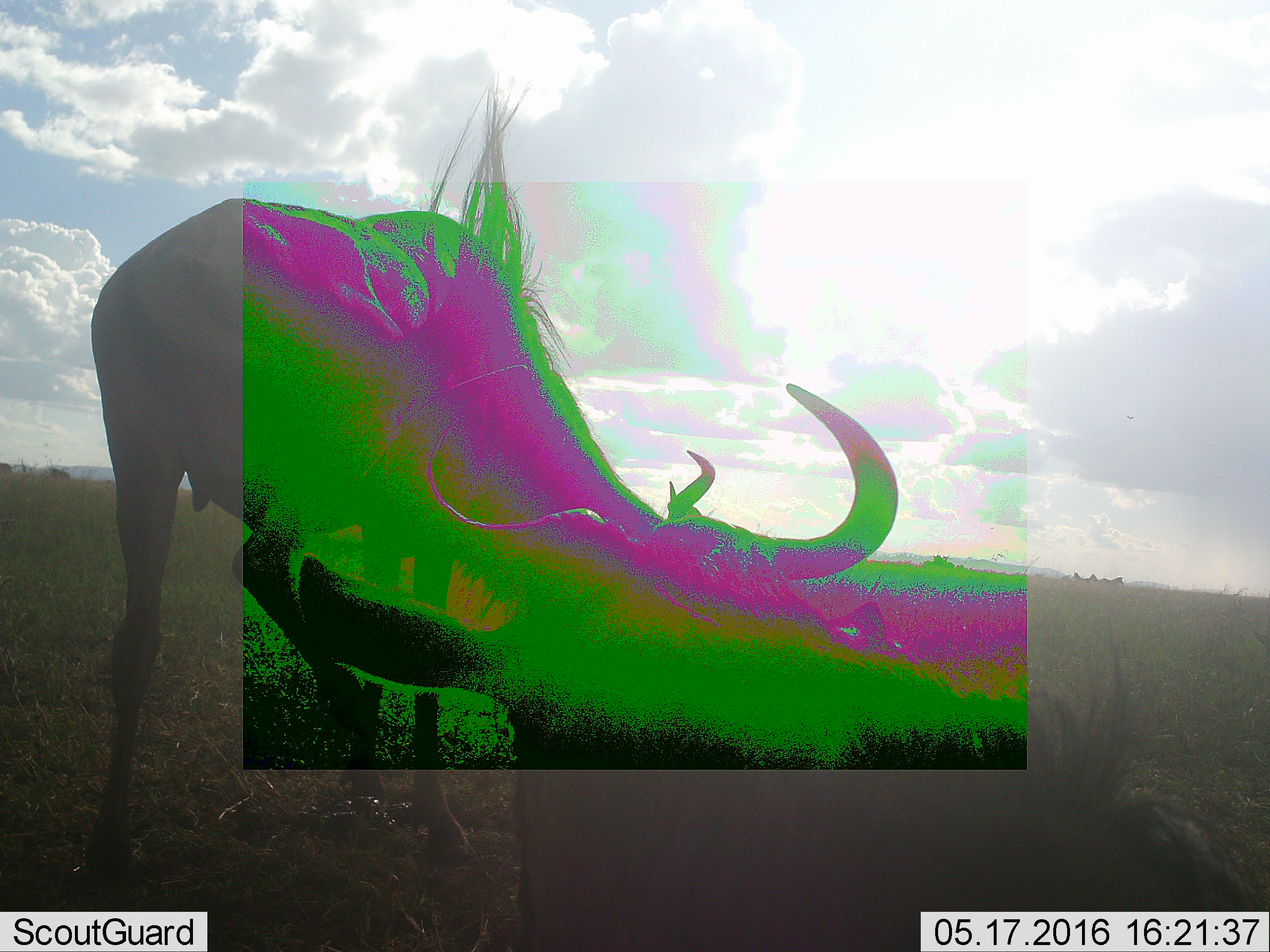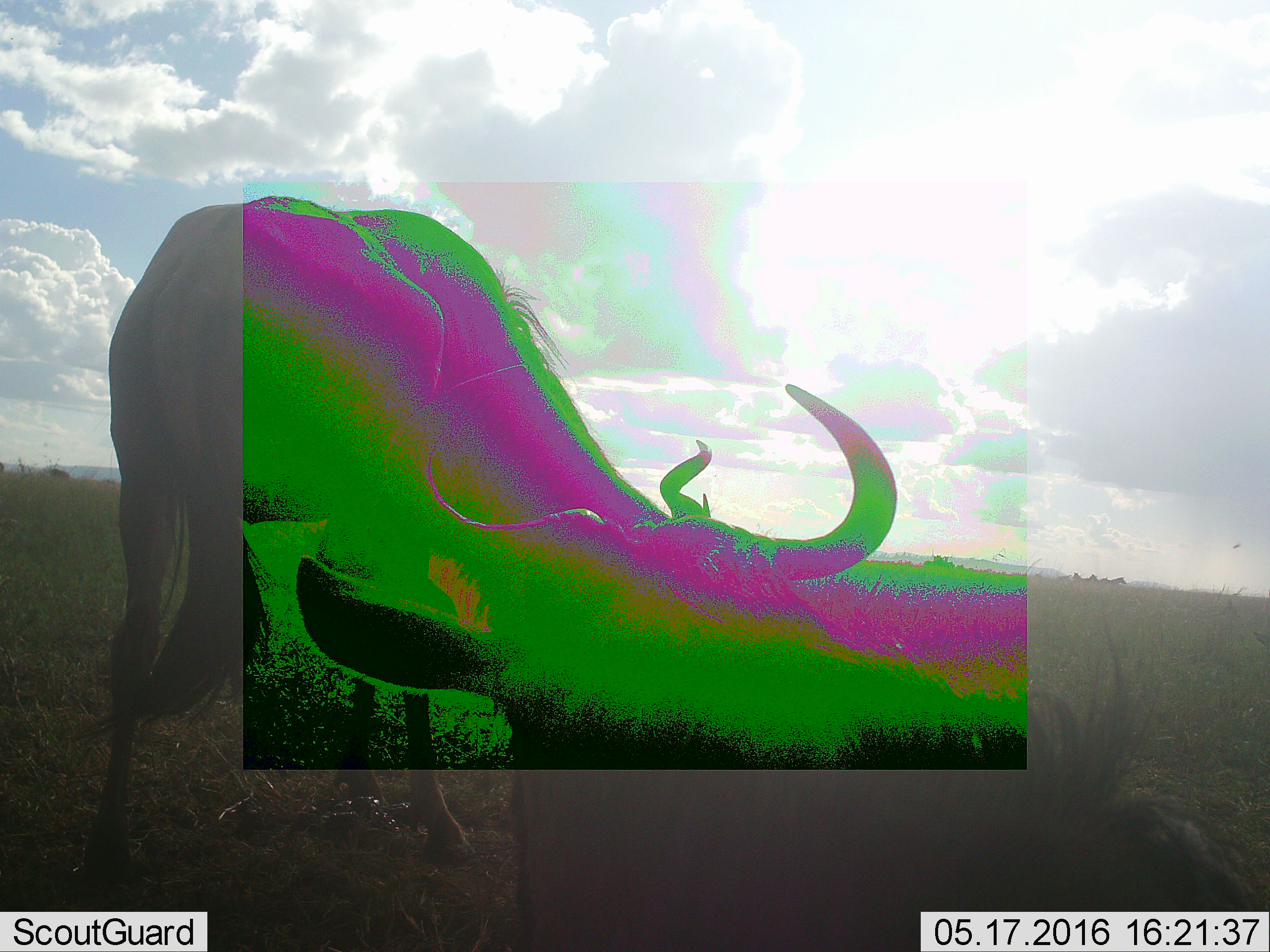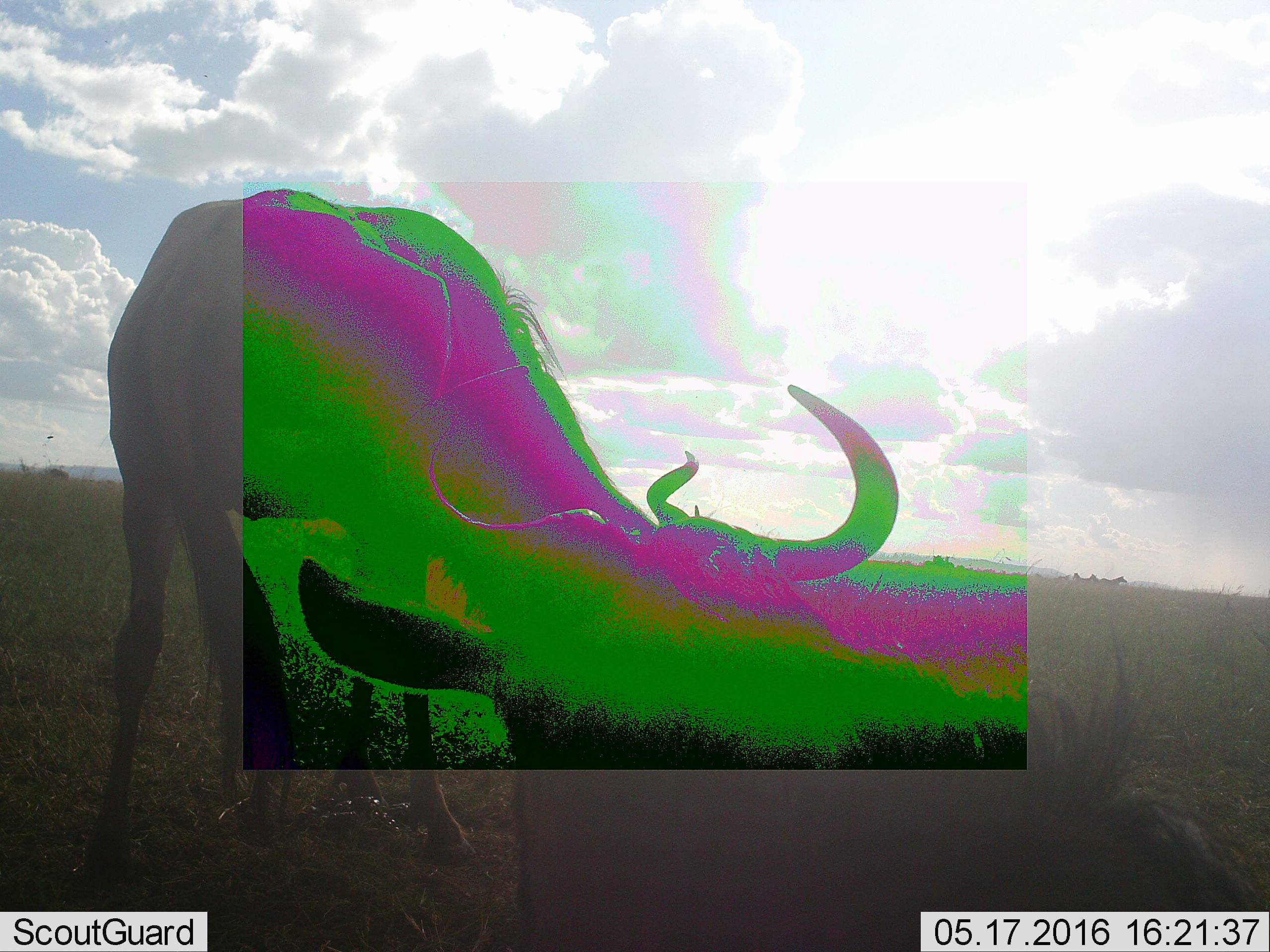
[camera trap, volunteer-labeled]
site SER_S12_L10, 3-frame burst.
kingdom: Animalia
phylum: Chordata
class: Mammalia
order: Artiodactyla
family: Bovidae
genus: Connochaetes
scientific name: Connochaetes taurinus taurinus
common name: blue wildebeest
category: wildebeestblue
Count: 2.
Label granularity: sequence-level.